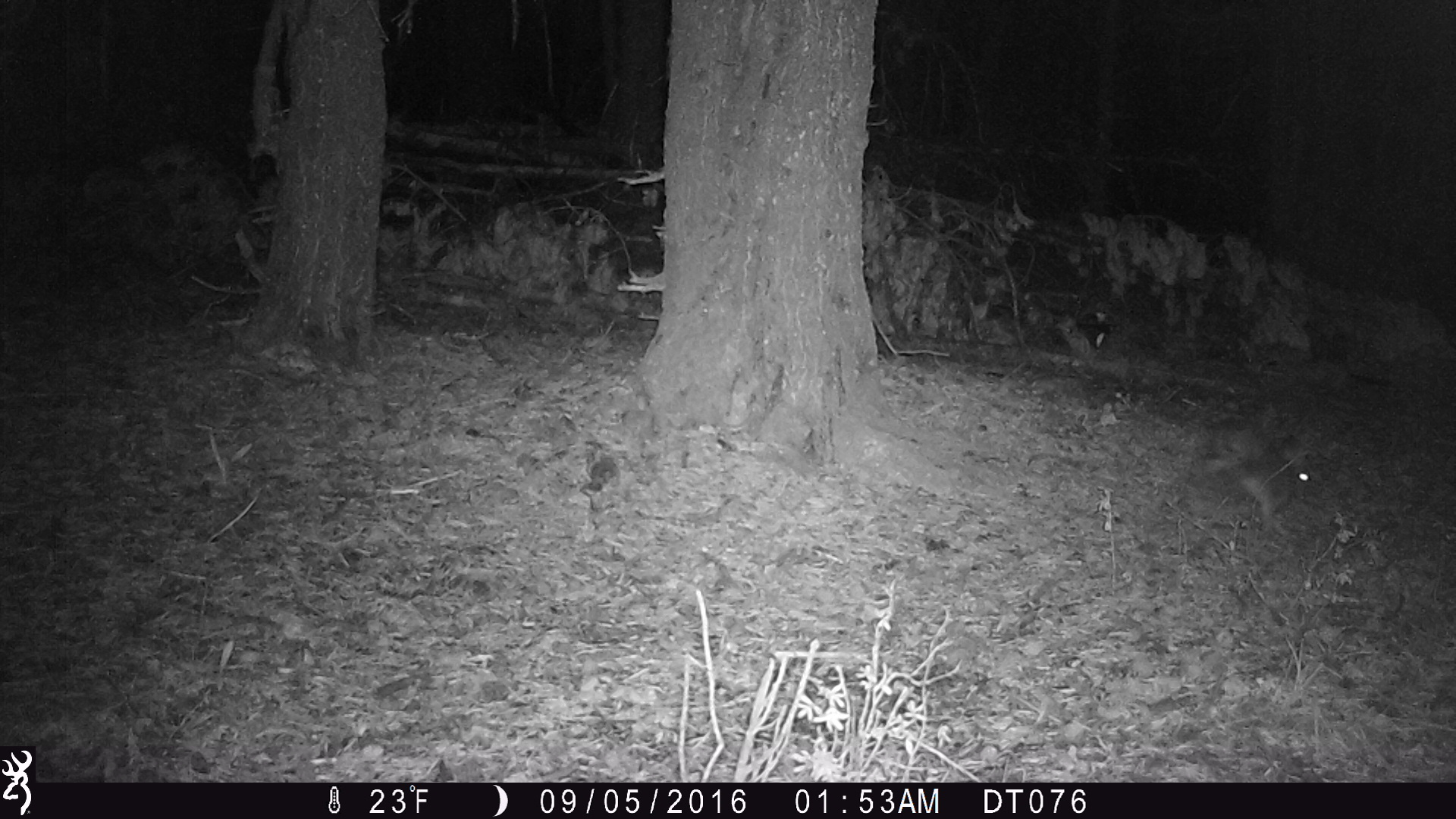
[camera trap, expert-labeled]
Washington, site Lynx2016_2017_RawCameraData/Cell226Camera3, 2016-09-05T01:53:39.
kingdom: Animalia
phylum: Chordata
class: Mammalia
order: Lagomorpha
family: Leporidae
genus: Lepus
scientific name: Lepus americanus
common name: snowshoe hare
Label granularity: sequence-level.